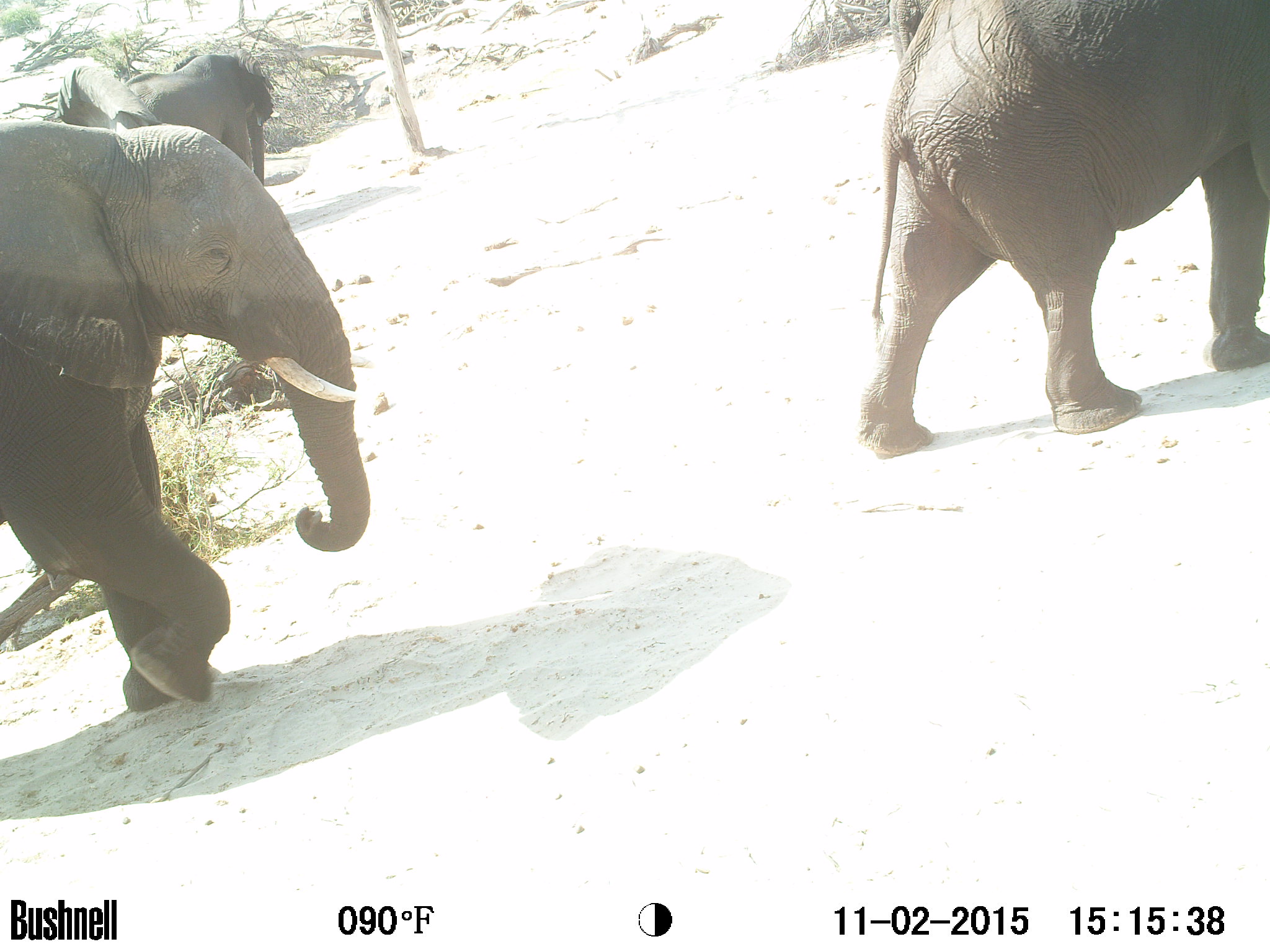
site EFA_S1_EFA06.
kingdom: Animalia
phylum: Chordata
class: Mammalia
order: Proboscidea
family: Elephantidae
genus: Loxodonta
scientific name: Loxodonta africana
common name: african bush elephant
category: elephant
Elephant (african bush elephant) (Loxodonta africana), count 3. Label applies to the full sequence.